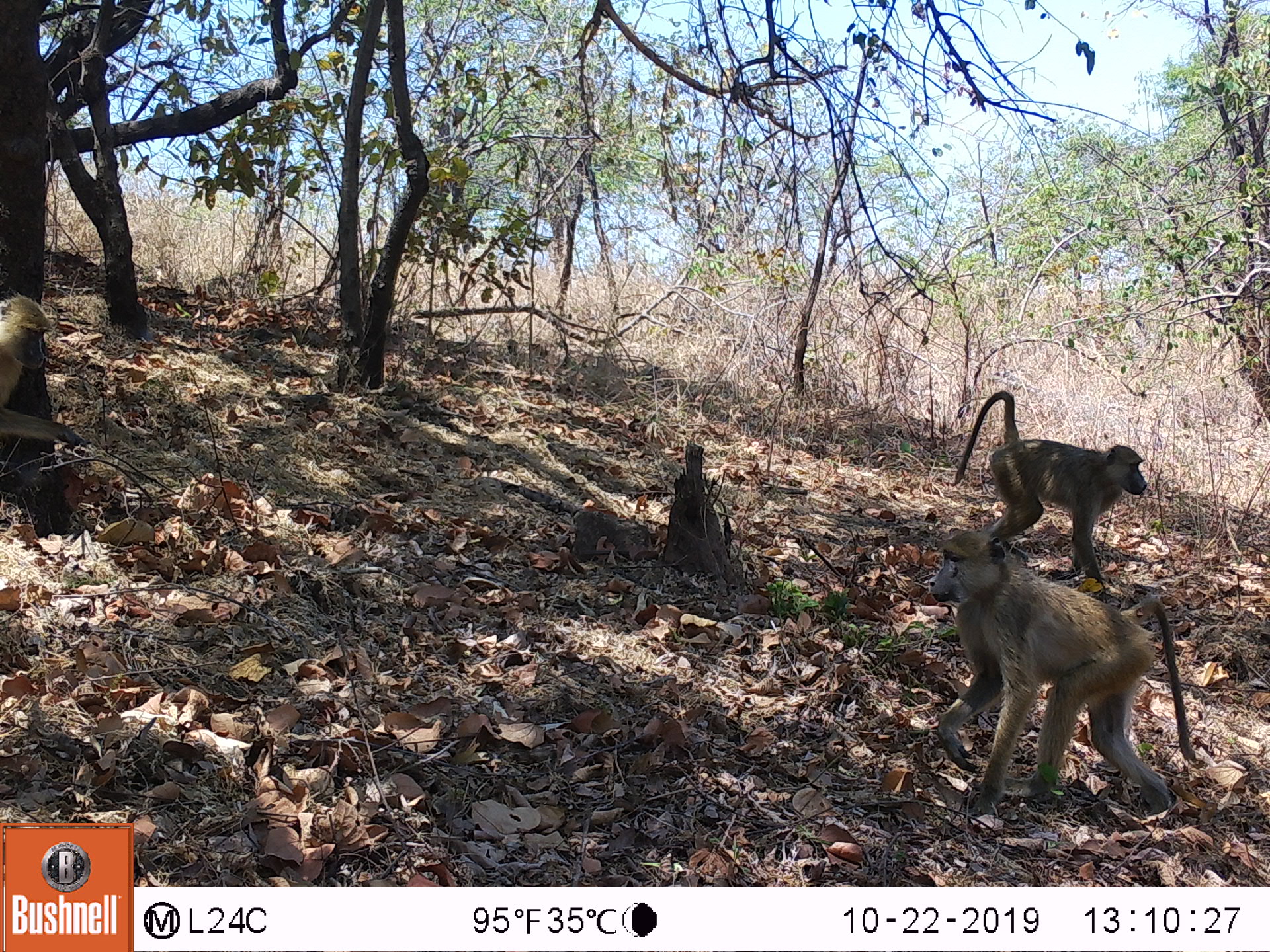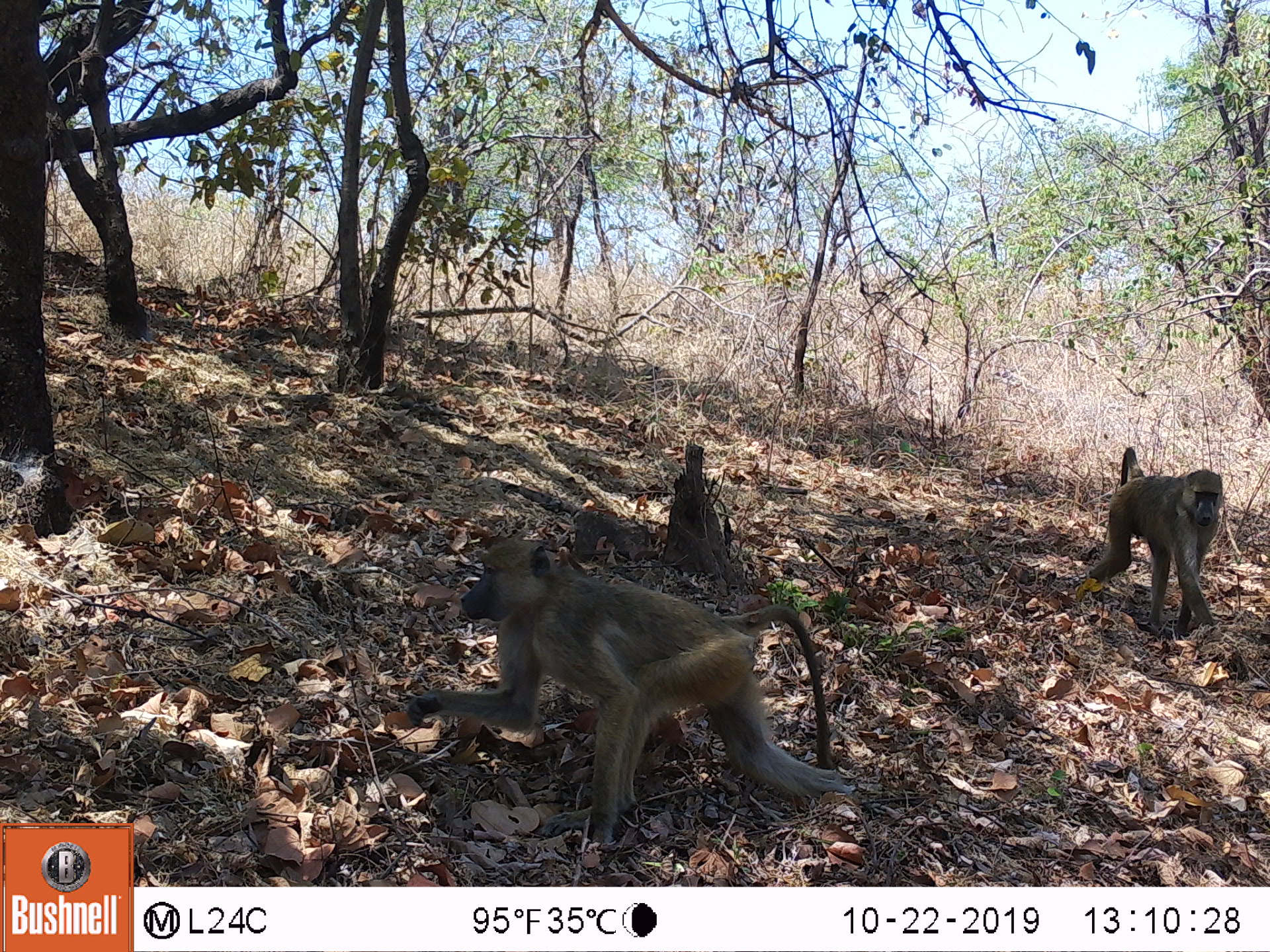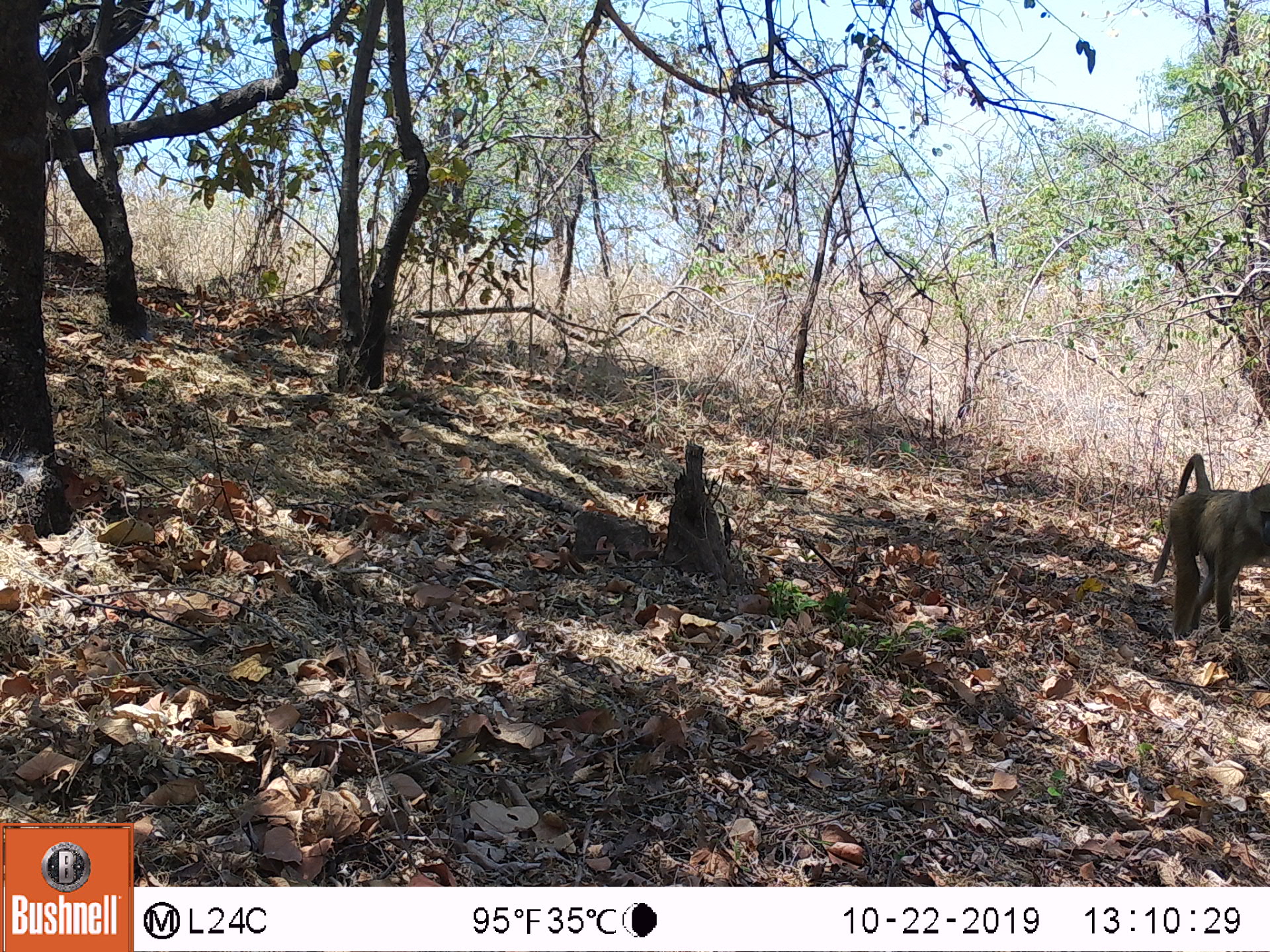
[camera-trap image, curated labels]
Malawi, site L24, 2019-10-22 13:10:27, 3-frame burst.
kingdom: Animalia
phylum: Chordata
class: Mammalia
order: Primates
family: Cercopithecidae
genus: Papio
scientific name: Papio cynocephalus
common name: yellow baboon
Yellow baboon (Papio cynocephalus), count 2.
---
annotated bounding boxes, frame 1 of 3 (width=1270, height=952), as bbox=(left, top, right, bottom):
yellow baboon: bbox=(927, 530, 1189, 813); bbox=(953, 383, 1145, 540)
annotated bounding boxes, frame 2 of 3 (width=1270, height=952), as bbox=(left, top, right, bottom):
yellow baboon: bbox=(420, 537, 858, 856); bbox=(1084, 437, 1217, 638)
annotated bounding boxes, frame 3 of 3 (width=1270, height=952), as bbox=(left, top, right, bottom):
yellow baboon: bbox=(1152, 451, 1262, 641)